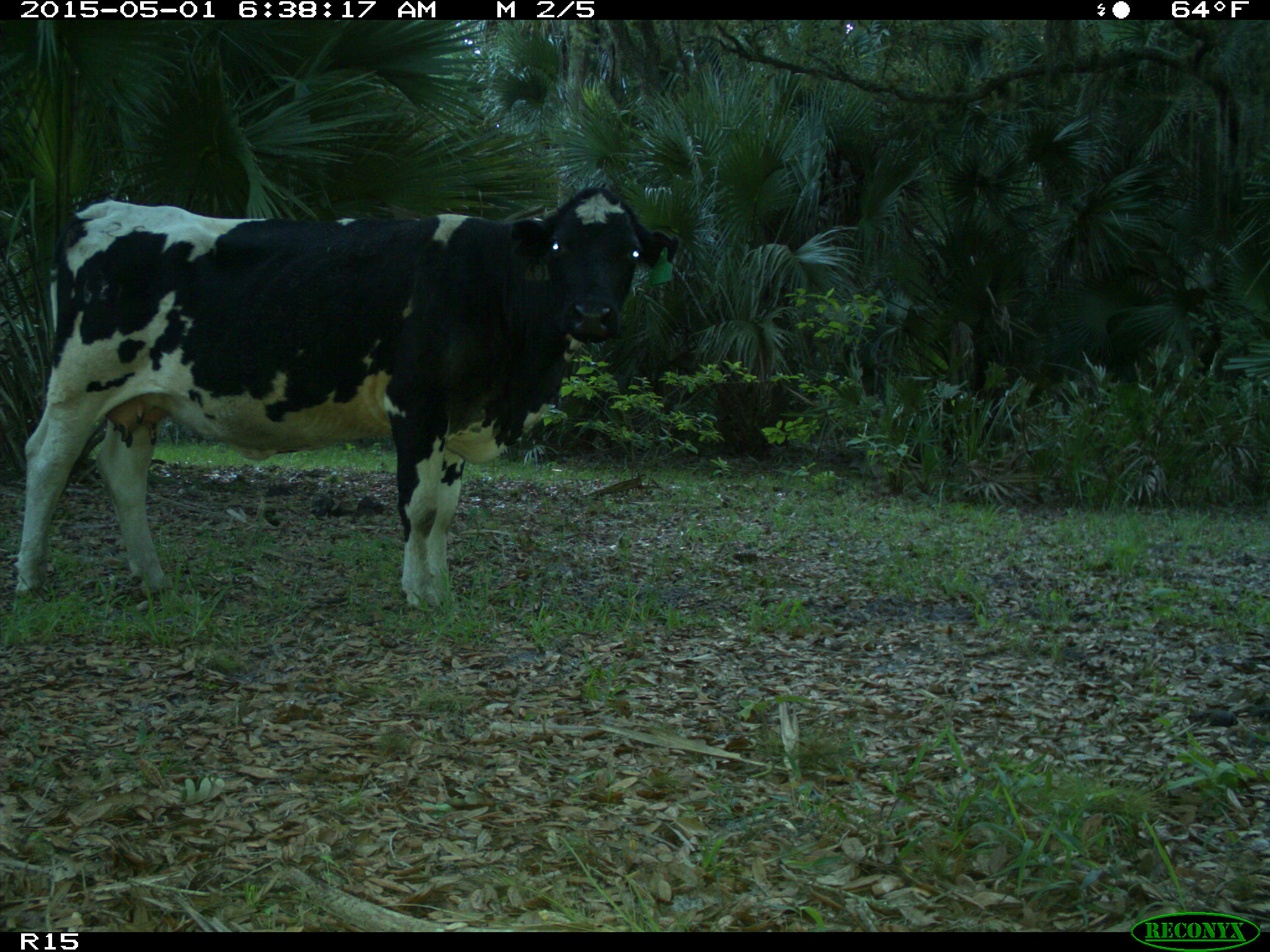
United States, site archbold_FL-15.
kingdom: Animalia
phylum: Chordata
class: Mammalia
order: Artiodactyla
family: Bovidae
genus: Bos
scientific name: Bos taurus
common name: domestic cow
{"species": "Bos taurus (domestic cow)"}